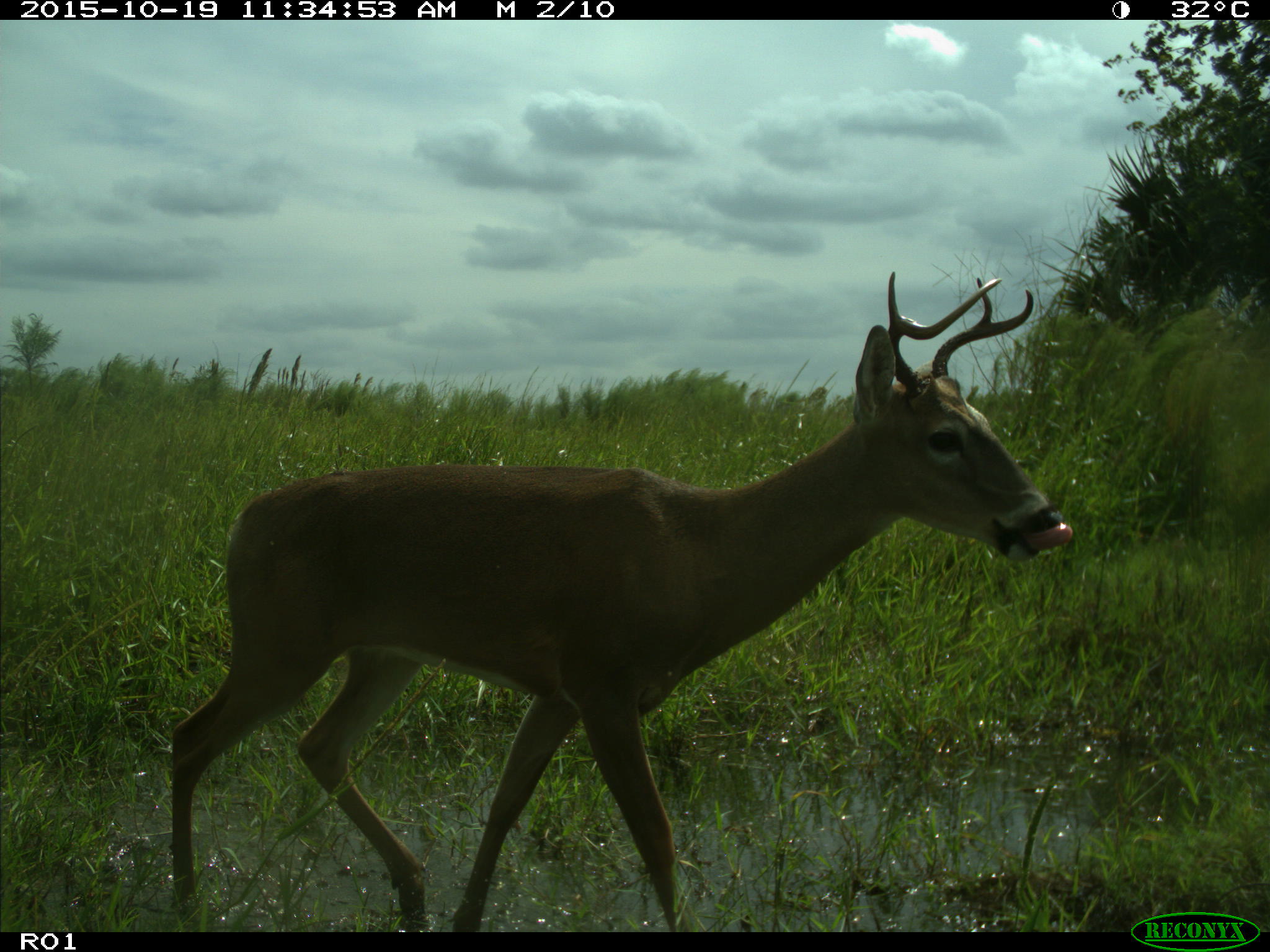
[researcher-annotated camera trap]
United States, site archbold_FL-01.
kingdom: Animalia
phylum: Chordata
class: Mammalia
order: Artiodactyla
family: Cervidae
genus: Odocoileus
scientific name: Odocoileus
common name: deer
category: unidentified deer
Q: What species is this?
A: Unidentified deer (deer) (Odocoileus).